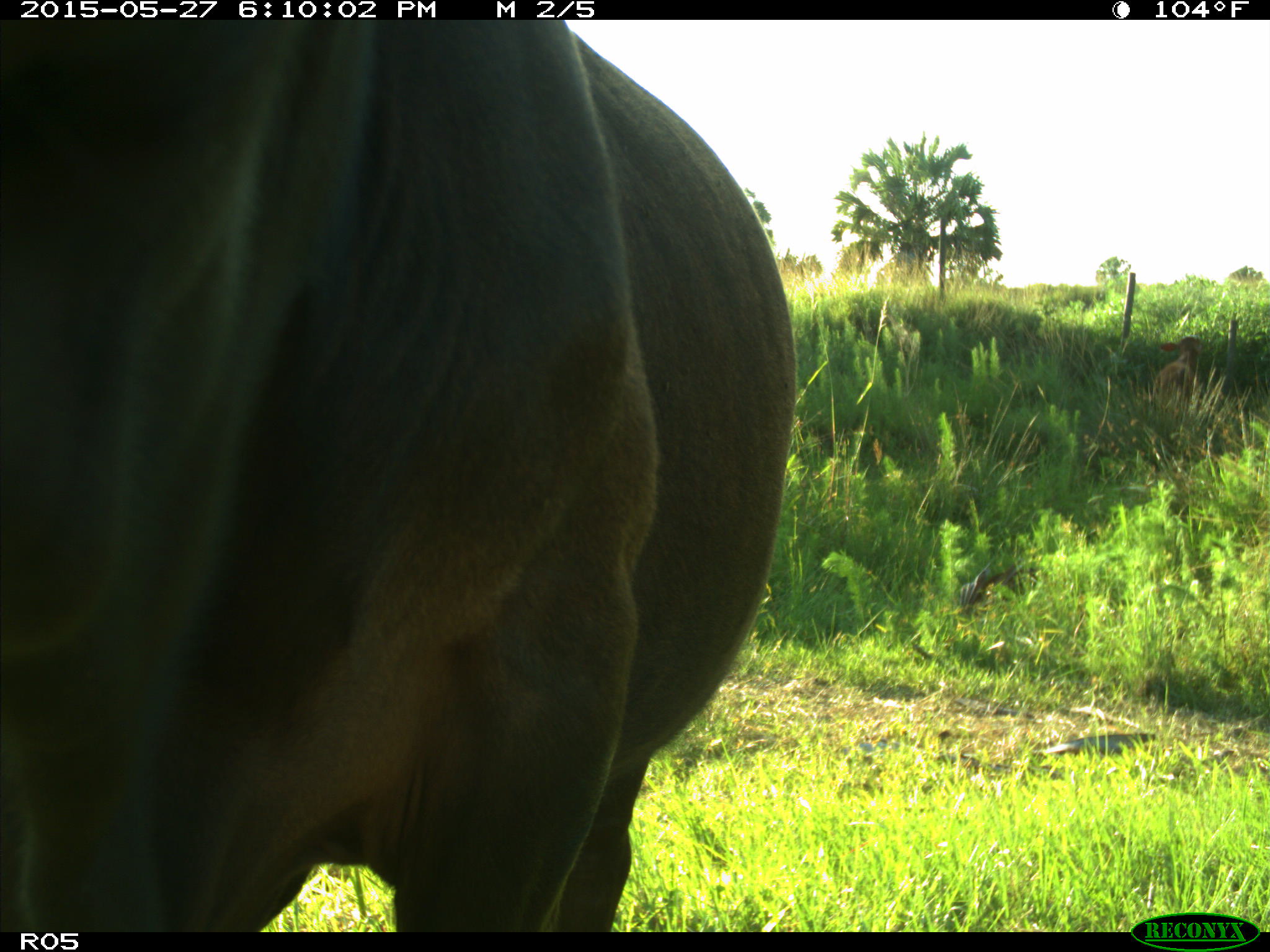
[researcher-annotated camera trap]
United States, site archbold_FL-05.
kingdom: Animalia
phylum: Chordata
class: Mammalia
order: Artiodactyla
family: Bovidae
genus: Bos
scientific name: Bos taurus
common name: domestic cow